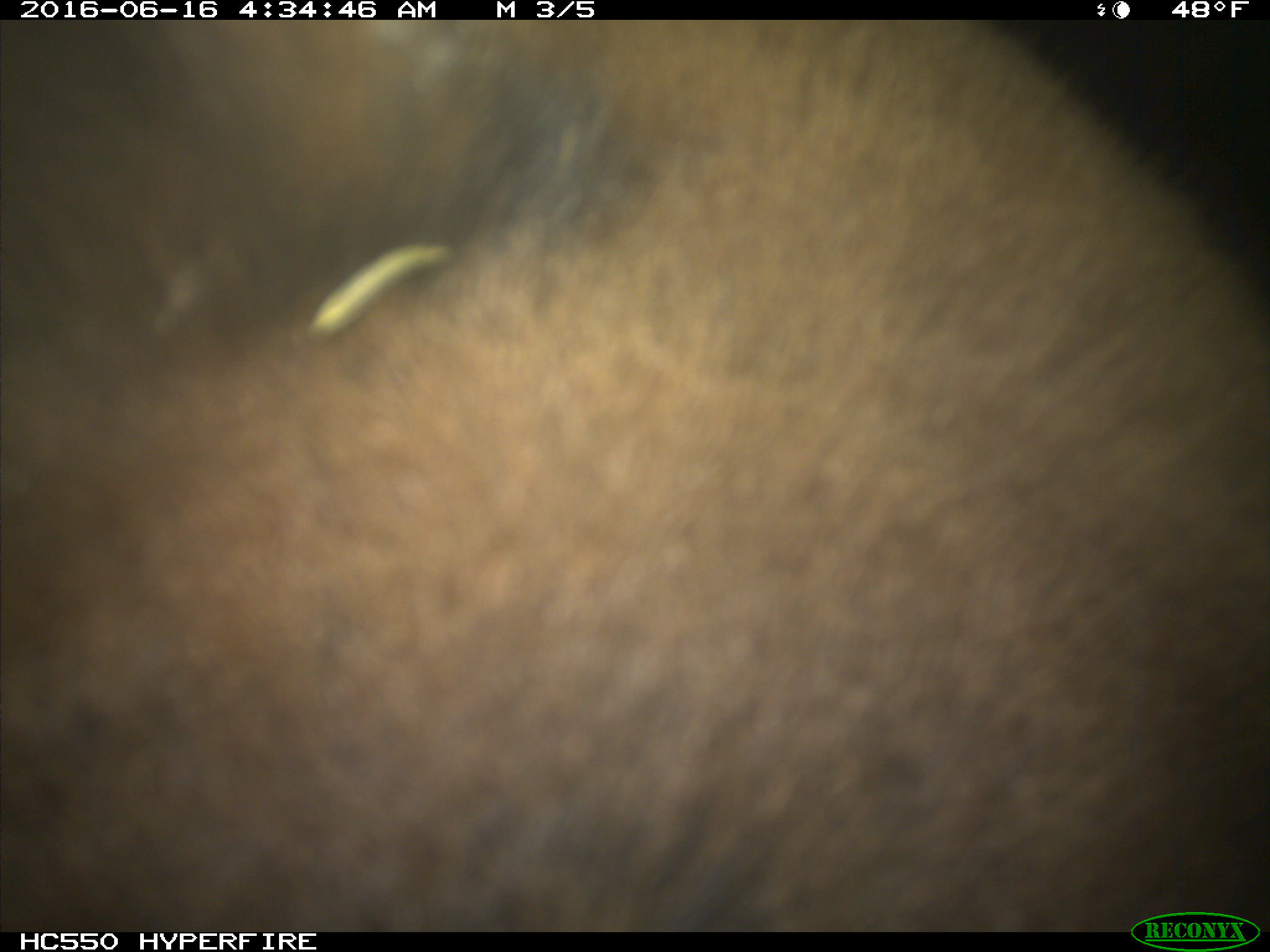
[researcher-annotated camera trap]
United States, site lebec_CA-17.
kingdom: Animalia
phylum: Chordata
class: Mammalia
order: Carnivora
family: Ursidae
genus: Ursus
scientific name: Ursus americanus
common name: american black bear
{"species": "Ursus americanus (american black bear)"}